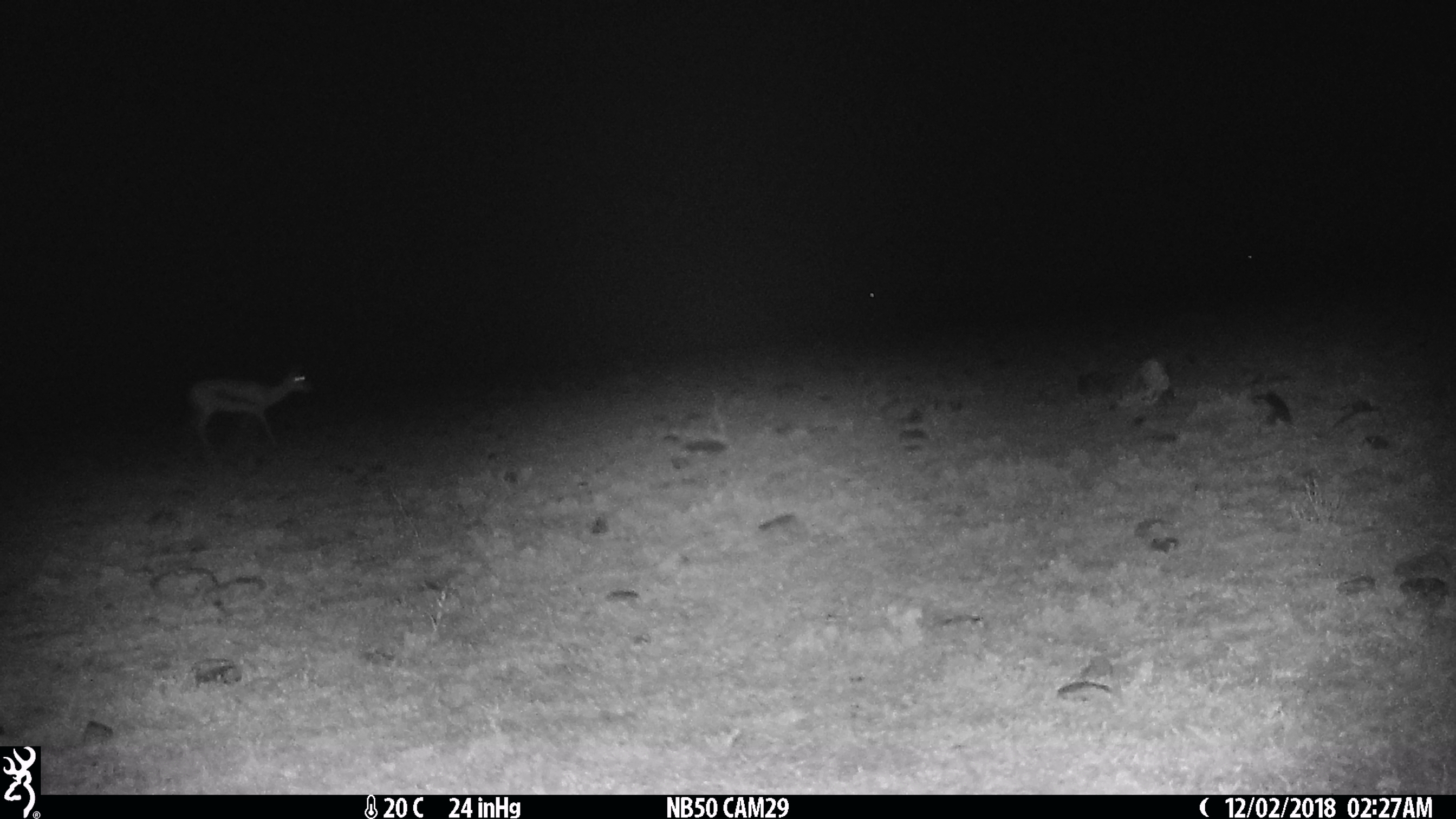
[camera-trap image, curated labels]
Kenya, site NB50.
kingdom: Animalia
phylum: Chordata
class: Mammalia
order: Artiodactyla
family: Bovidae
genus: Eudorcas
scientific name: Eudorcas thomsonii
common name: thomon's gazelle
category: gazelle thomsons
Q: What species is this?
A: Gazelle thomsons (thomon's gazelle) (Eudorcas thomsonii).